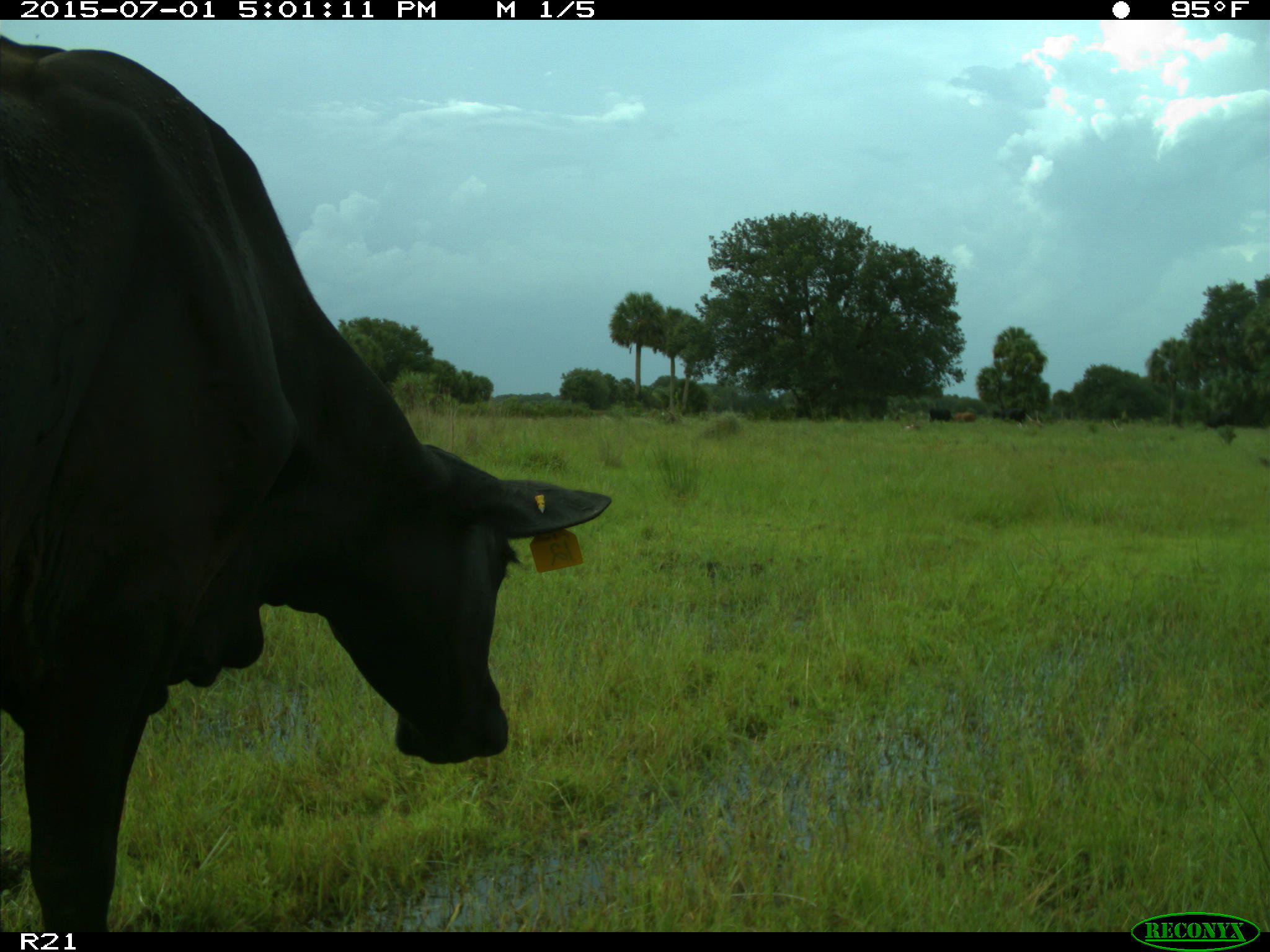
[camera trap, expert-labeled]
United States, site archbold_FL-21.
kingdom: Animalia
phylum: Chordata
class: Mammalia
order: Artiodactyla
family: Bovidae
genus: Bos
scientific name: Bos taurus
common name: domestic cow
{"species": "Bos taurus (domestic cow)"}